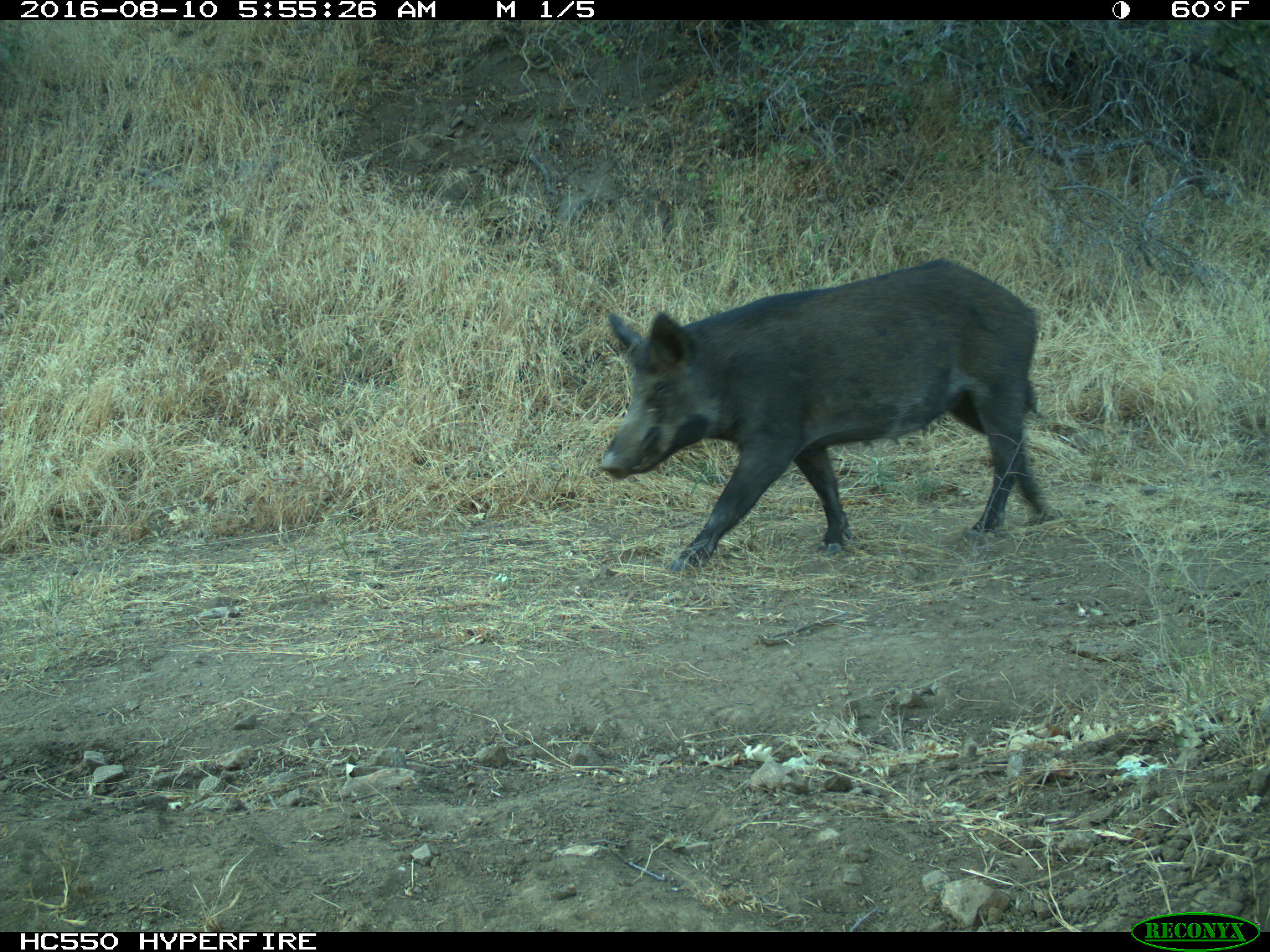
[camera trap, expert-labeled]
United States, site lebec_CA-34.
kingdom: Animalia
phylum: Chordata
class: Mammalia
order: Artiodactyla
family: Suidae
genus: Sus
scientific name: Sus scrofa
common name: wild boar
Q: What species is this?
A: Sus scrofa (wild boar).